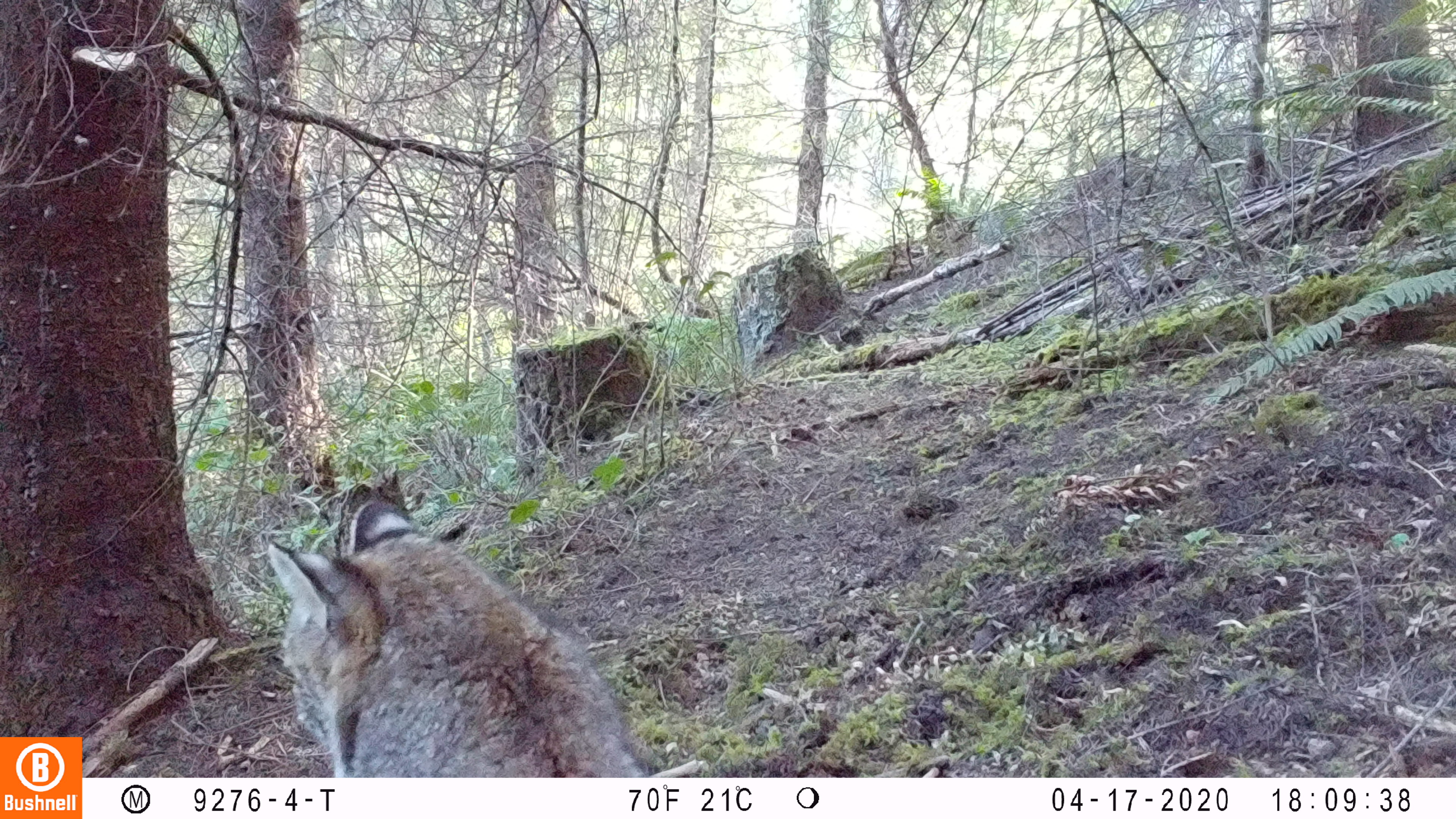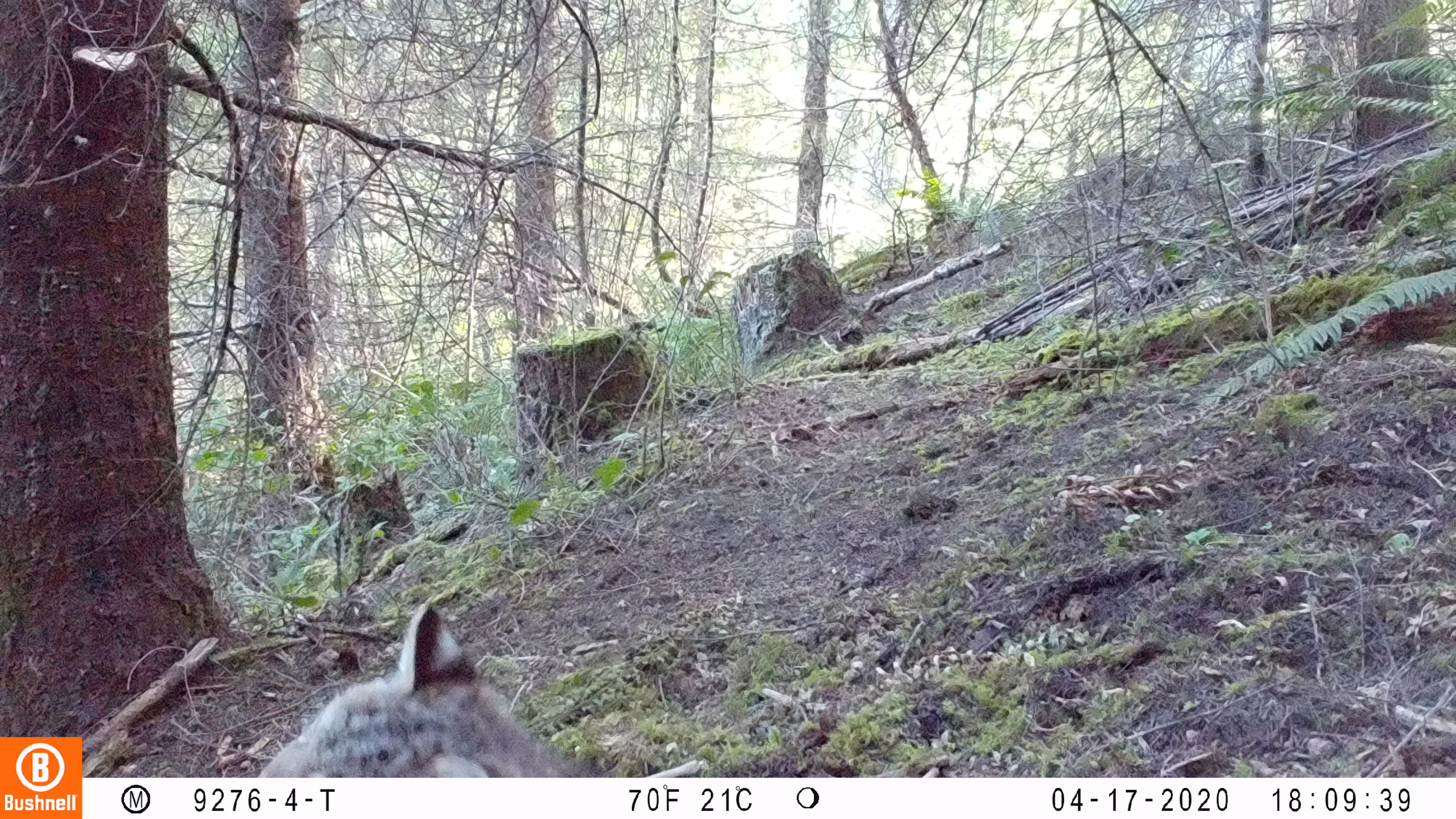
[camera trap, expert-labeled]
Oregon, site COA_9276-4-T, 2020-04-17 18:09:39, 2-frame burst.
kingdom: Animalia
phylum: Chordata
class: Mammalia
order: Carnivora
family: Felidae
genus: Lynx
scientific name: Lynx rufus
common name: bobcat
Bobcat (Lynx rufus).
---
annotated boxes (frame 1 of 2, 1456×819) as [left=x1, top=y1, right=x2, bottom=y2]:
bobcat: [left=253, top=486, right=657, bottom=777]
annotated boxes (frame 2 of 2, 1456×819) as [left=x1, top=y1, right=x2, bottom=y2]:
bobcat: [left=248, top=592, right=656, bottom=775]